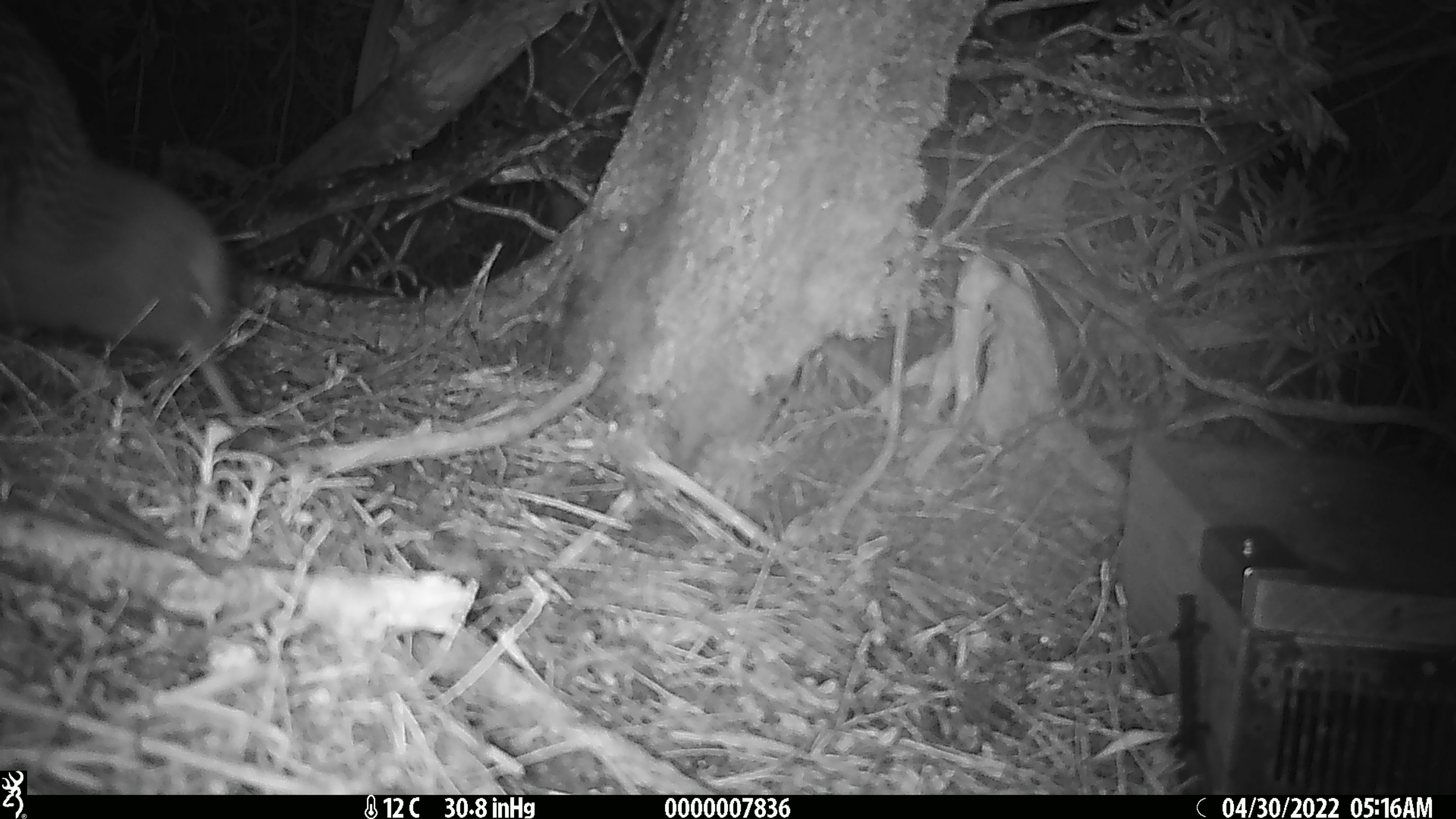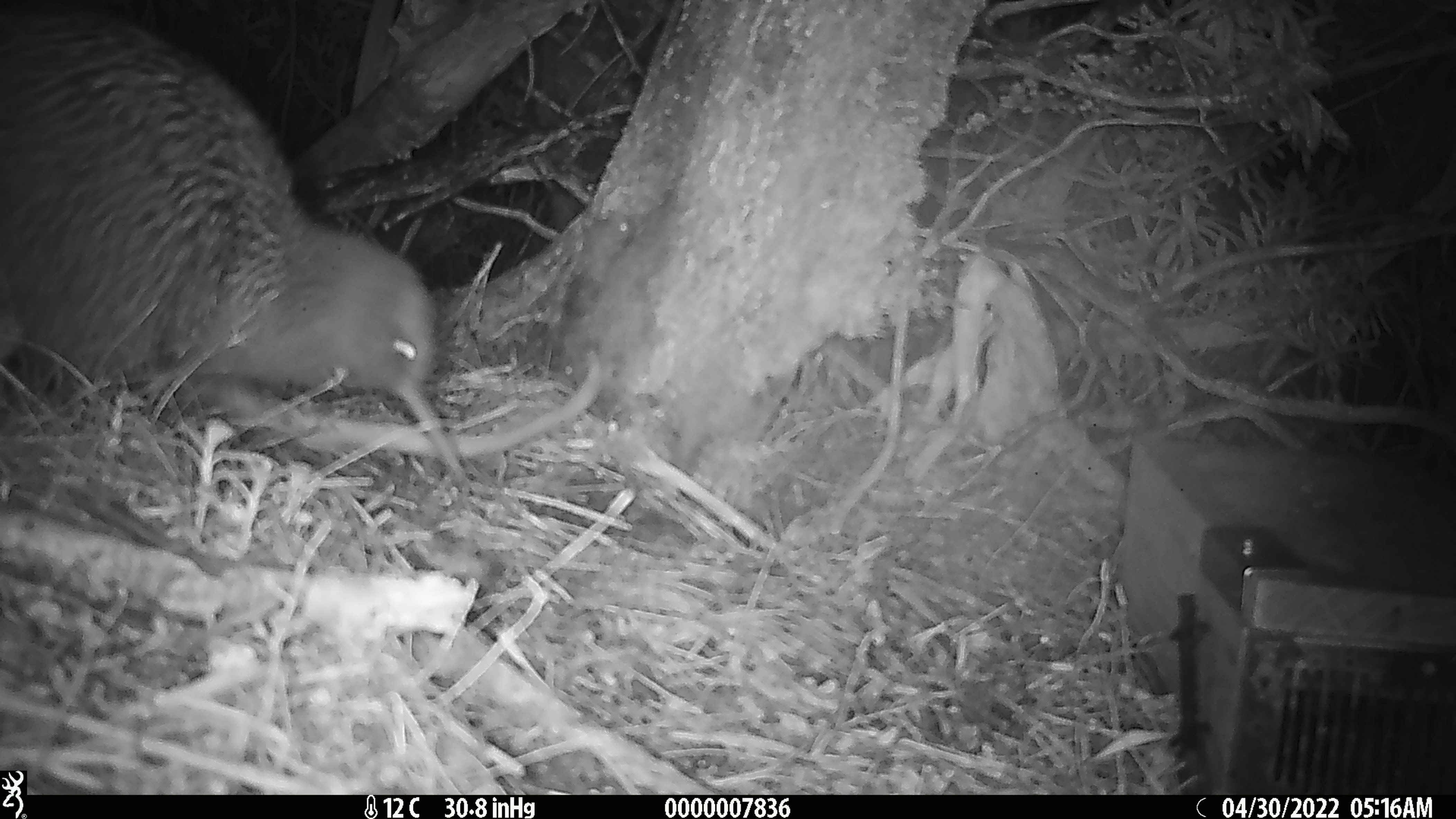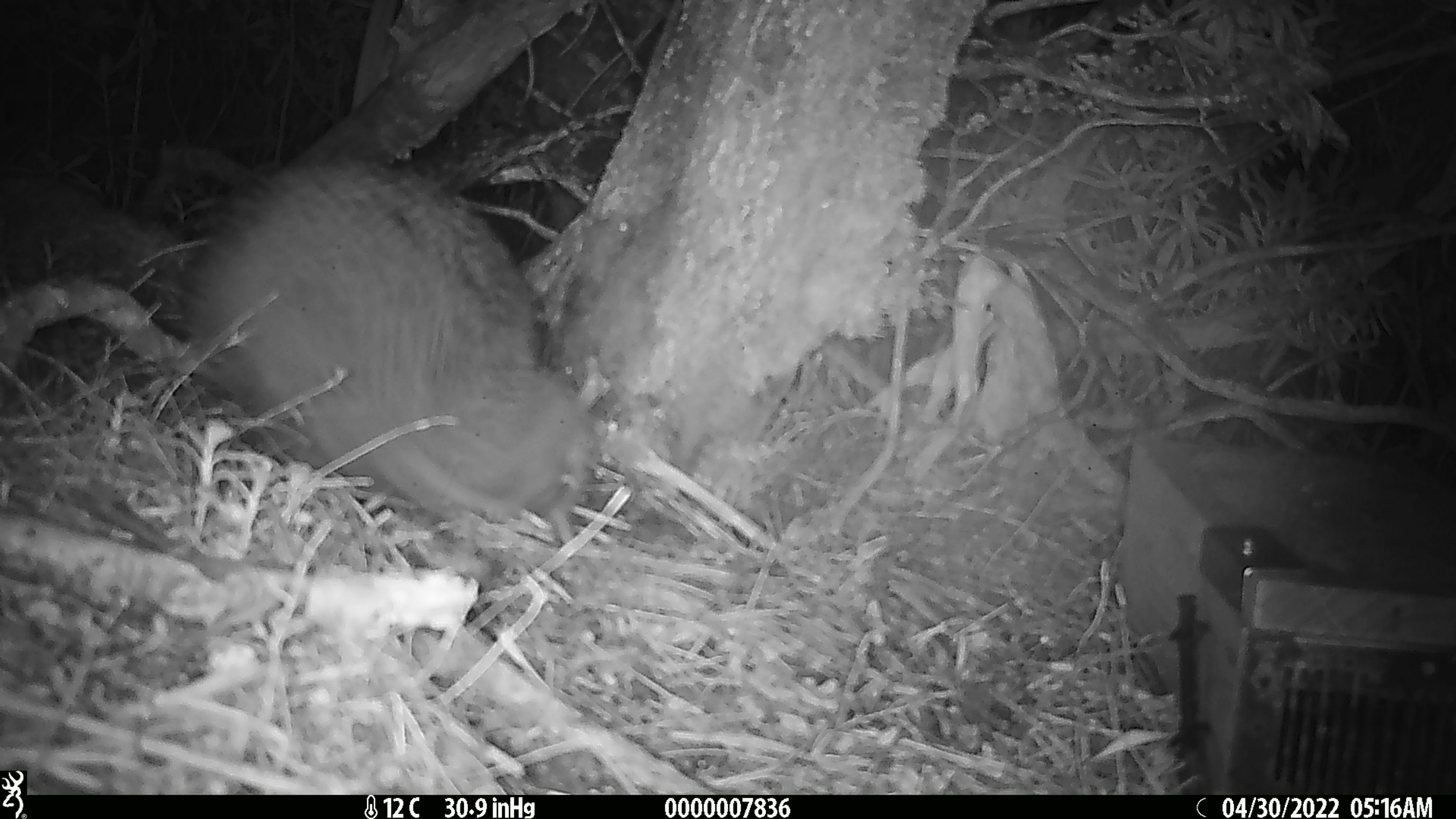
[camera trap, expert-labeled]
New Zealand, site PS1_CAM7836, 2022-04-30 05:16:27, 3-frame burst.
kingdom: Animalia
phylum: Chordata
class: Aves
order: Apterygiformes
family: Apterygidae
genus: Apteryx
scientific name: Apteryx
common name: kiwi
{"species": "kiwi (Apteryx)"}